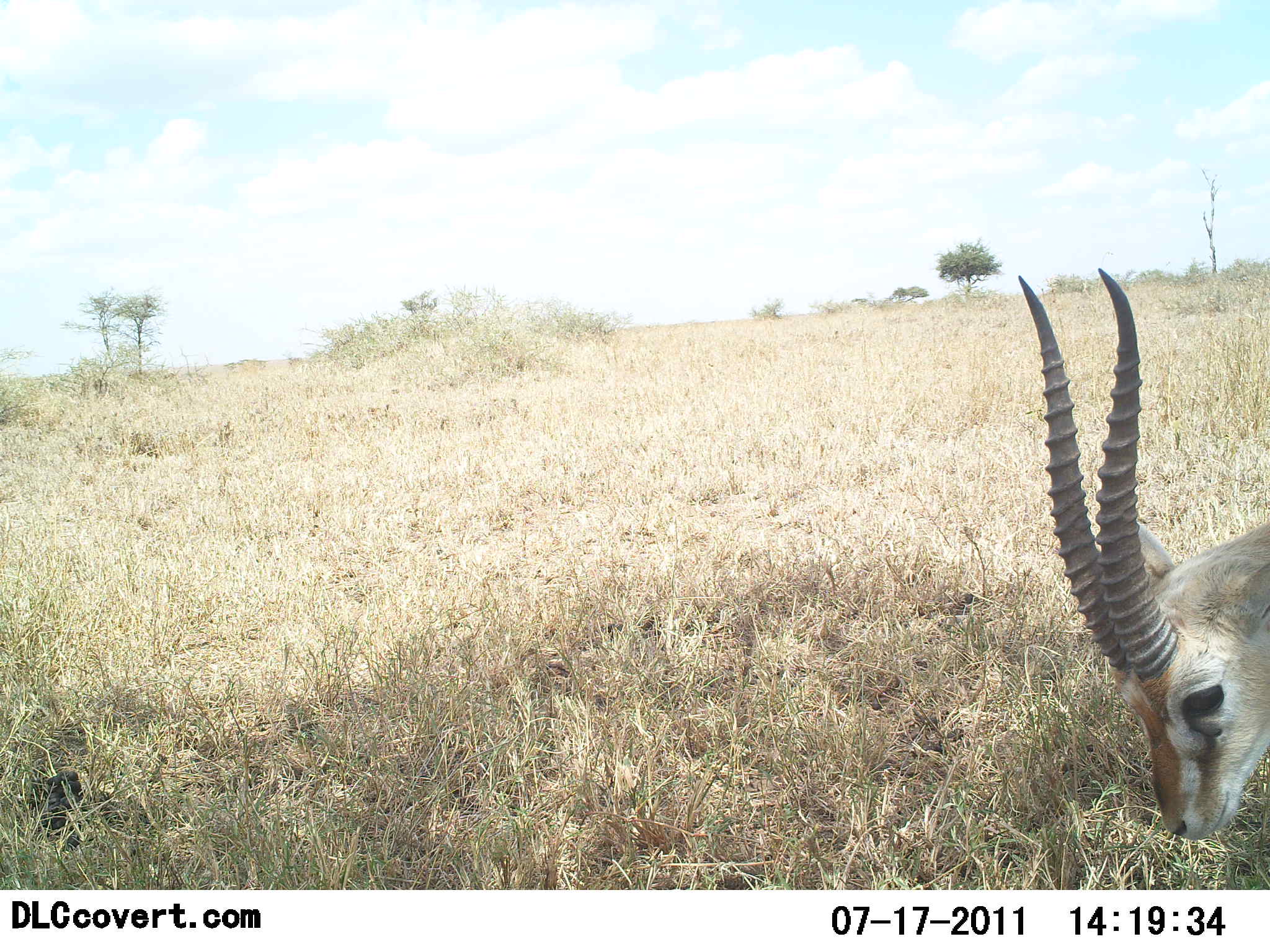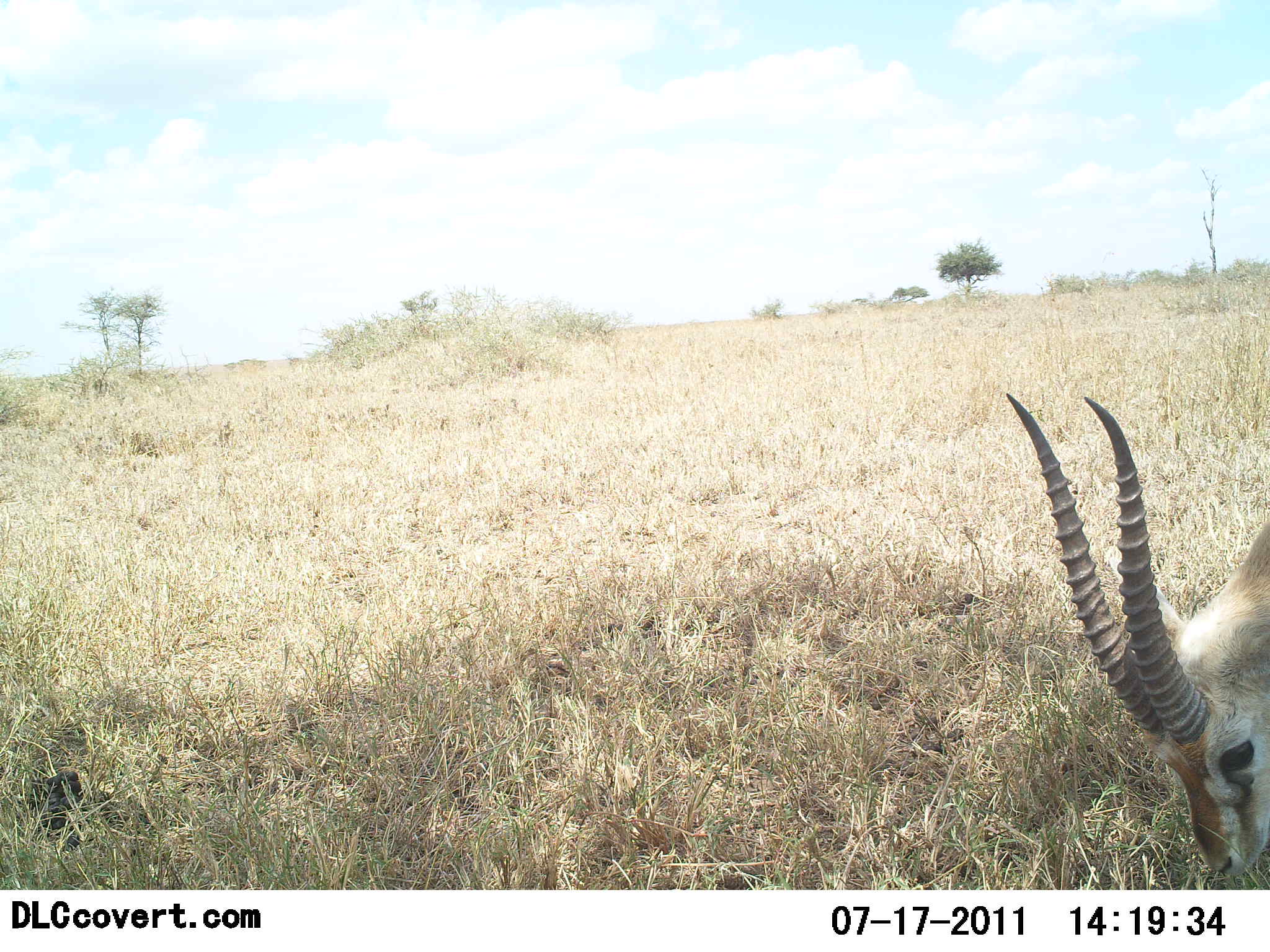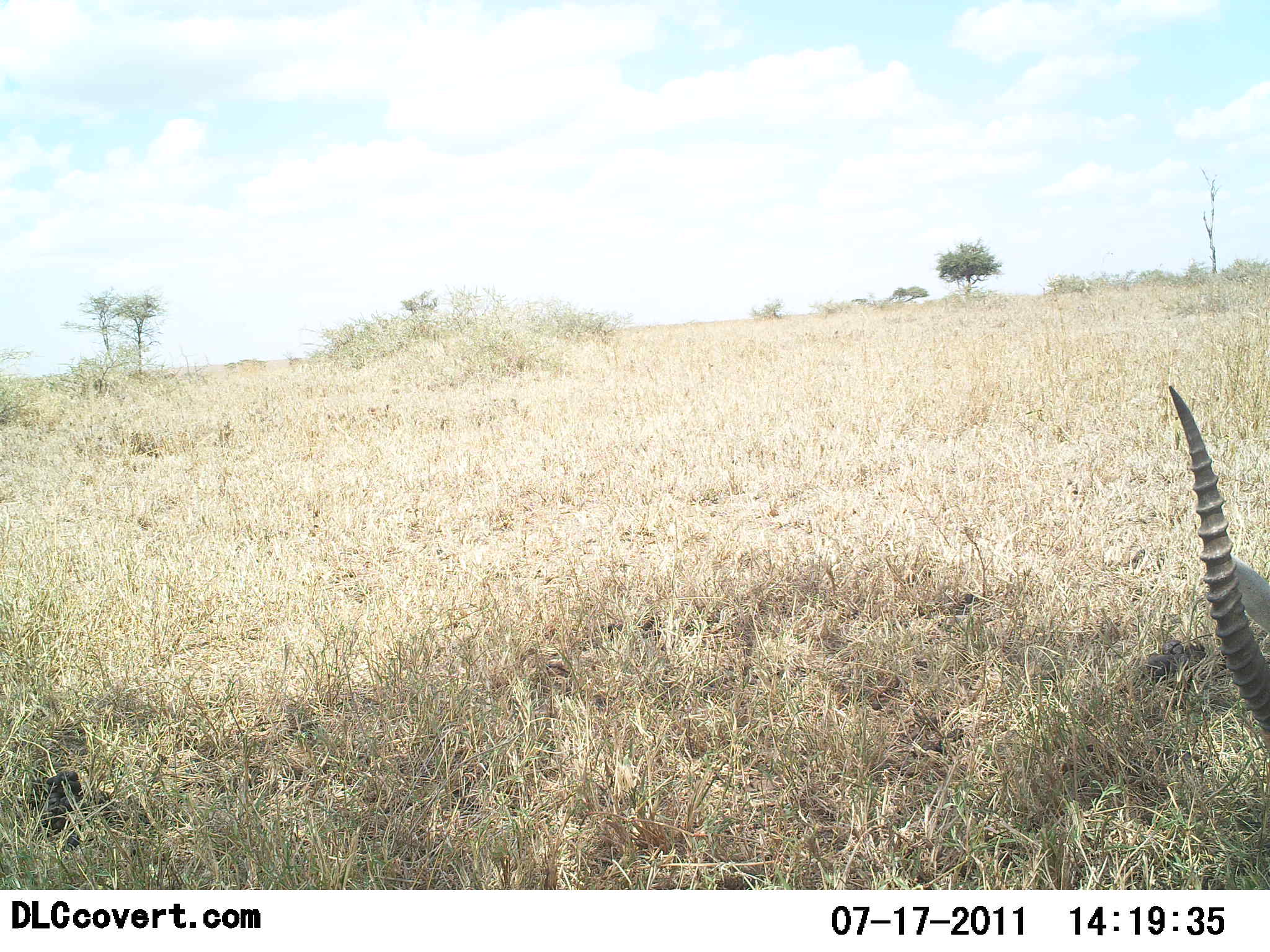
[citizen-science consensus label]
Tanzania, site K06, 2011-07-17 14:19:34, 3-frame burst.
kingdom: Animalia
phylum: Chordata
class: Mammalia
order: Artiodactyla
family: Bovidae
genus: Eudorcas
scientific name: Eudorcas thomsonii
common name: thomson's gazelle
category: gazellethomsons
Gazellethomsons (thomson's gazelle) (Eudorcas thomsonii), count 1. Behavior (volunteer vote fractions): standing 27%, resting 0%, moving 18%, interacting 0%. Young present (vote fraction): 0%. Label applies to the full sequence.